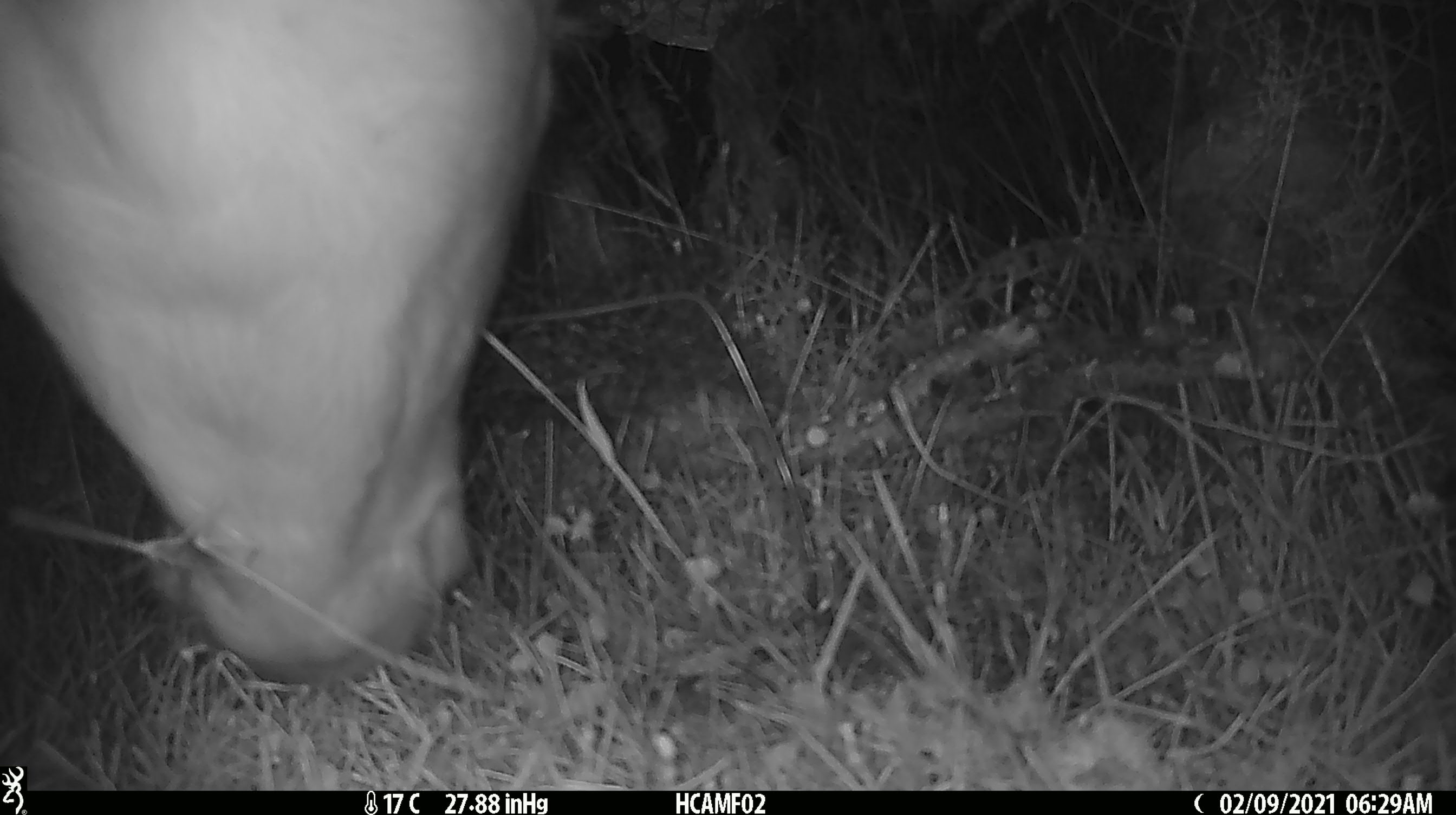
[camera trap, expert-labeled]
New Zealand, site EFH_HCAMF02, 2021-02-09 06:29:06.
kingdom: Animalia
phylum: Chordata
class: Mammalia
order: Artiodactyla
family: Bovidae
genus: Bos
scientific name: Bos taurus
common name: domestic cow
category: cow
Cow (domestic cow) (Bos taurus).